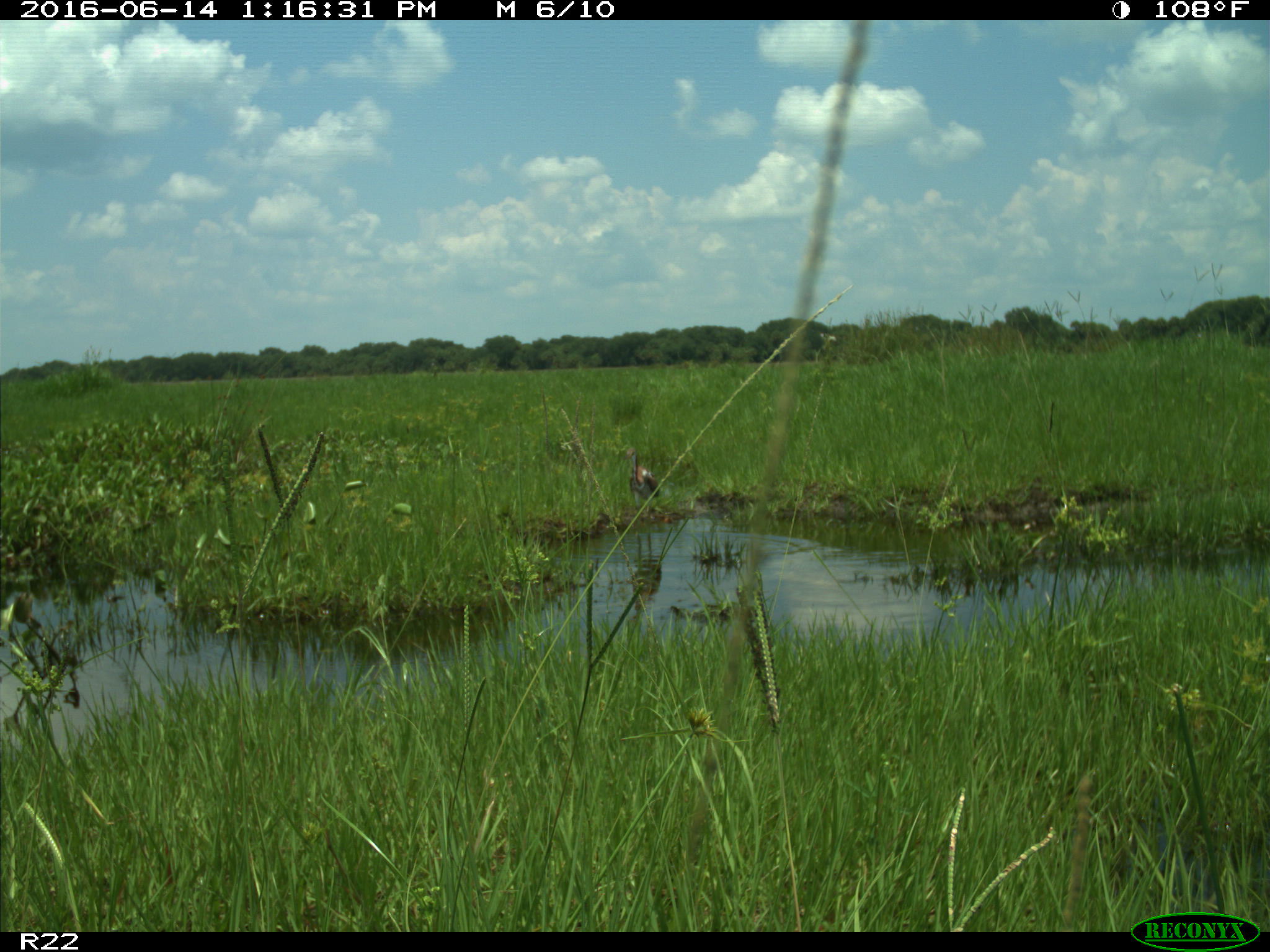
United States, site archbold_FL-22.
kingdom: Animalia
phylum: Chordata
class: Aves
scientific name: Aves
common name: birds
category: unidentified bird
Unidentified bird (birds) (Aves).